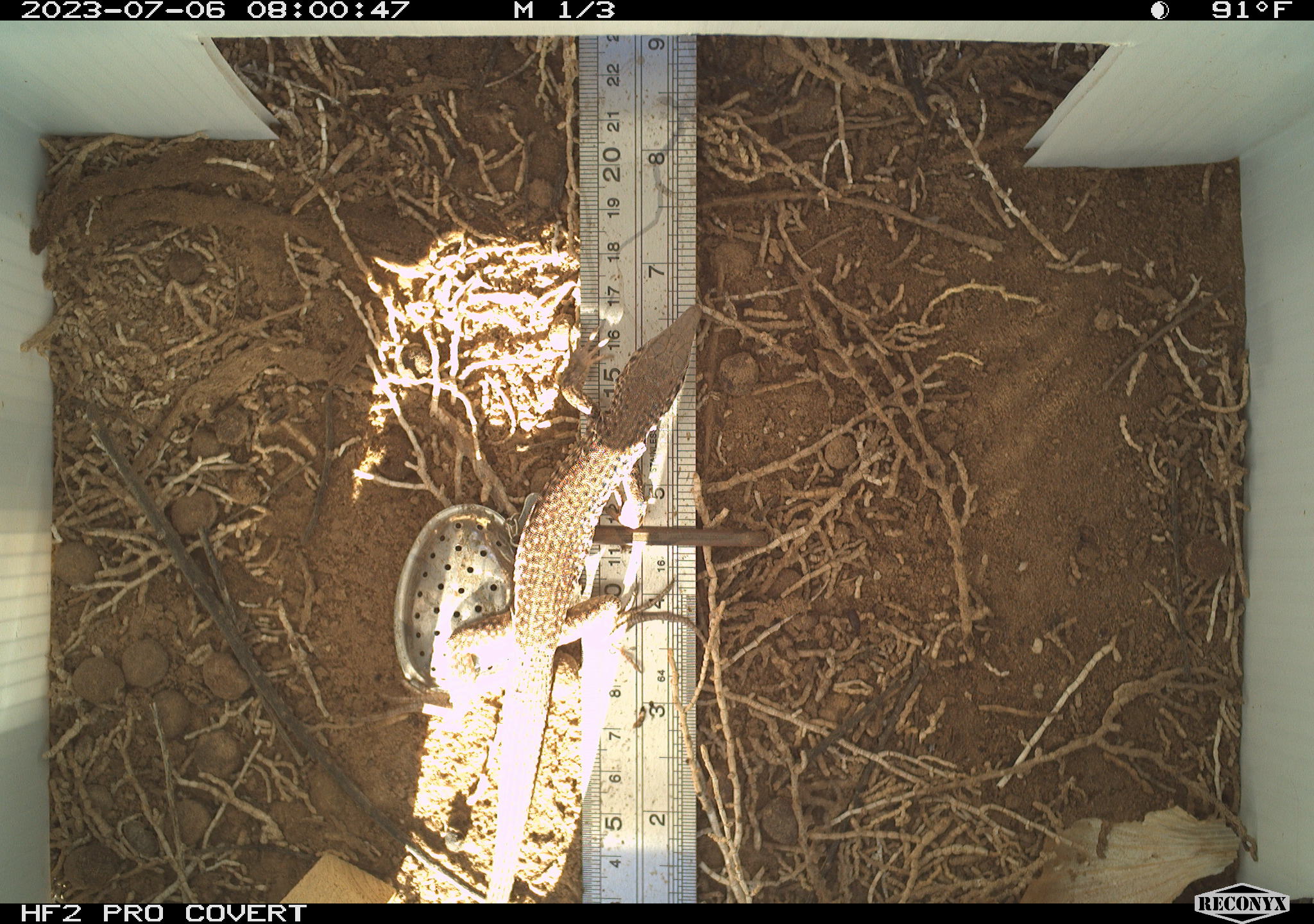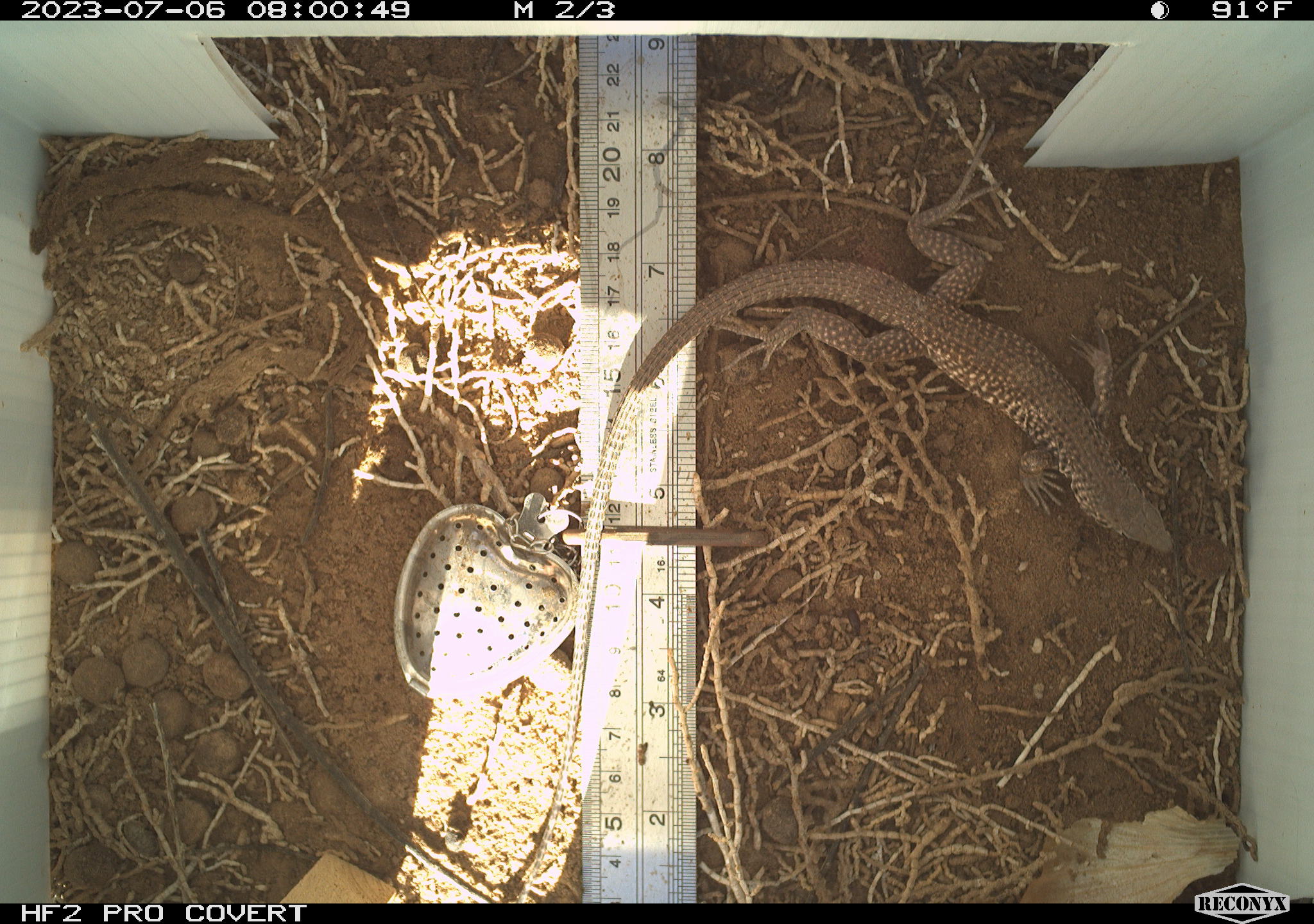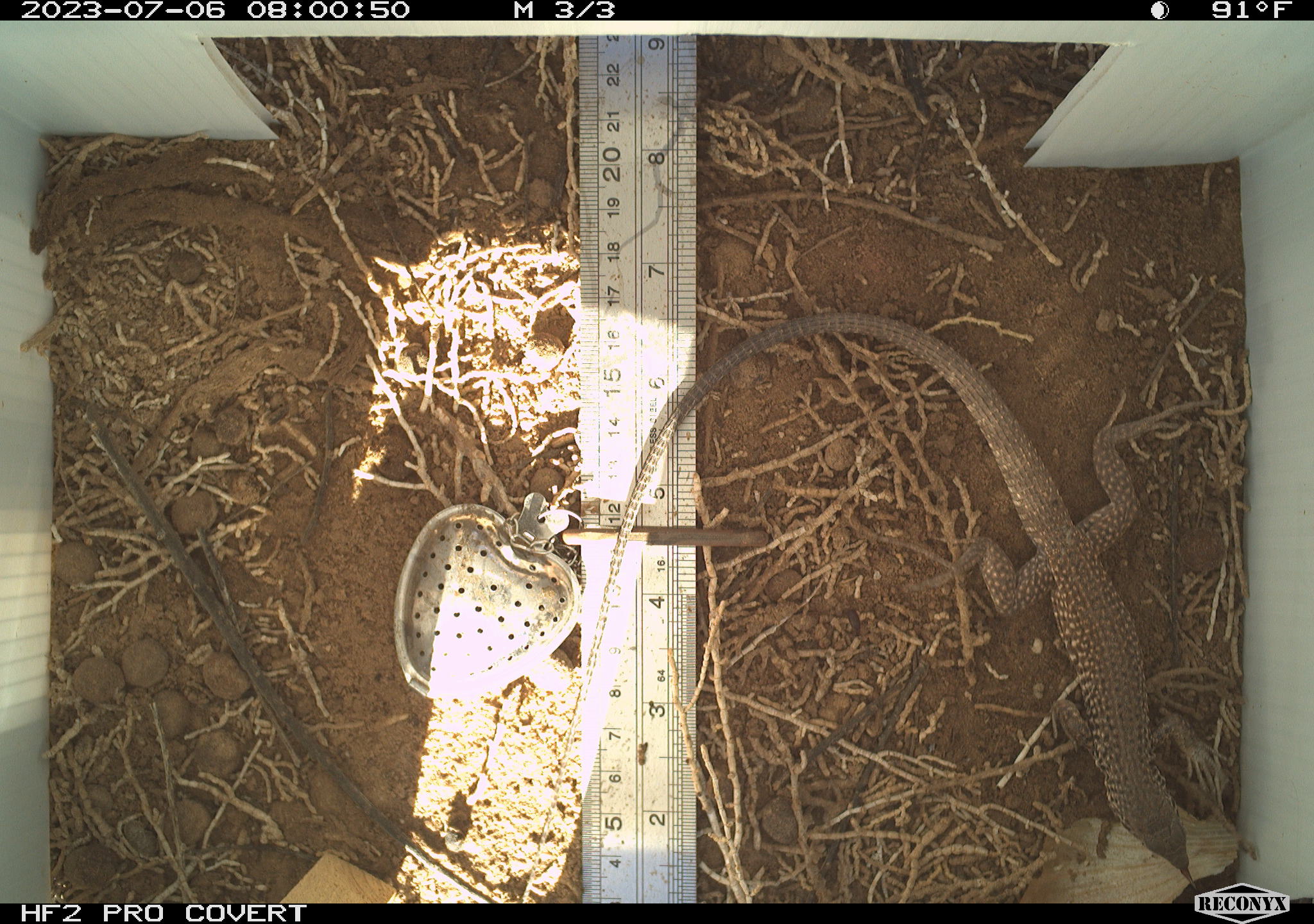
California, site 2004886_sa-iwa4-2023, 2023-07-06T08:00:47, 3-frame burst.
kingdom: Animalia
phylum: Chordata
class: Reptilia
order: Squamata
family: Teiidae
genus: Aspidoscelis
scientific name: Aspidoscelis tigris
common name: western whiptail